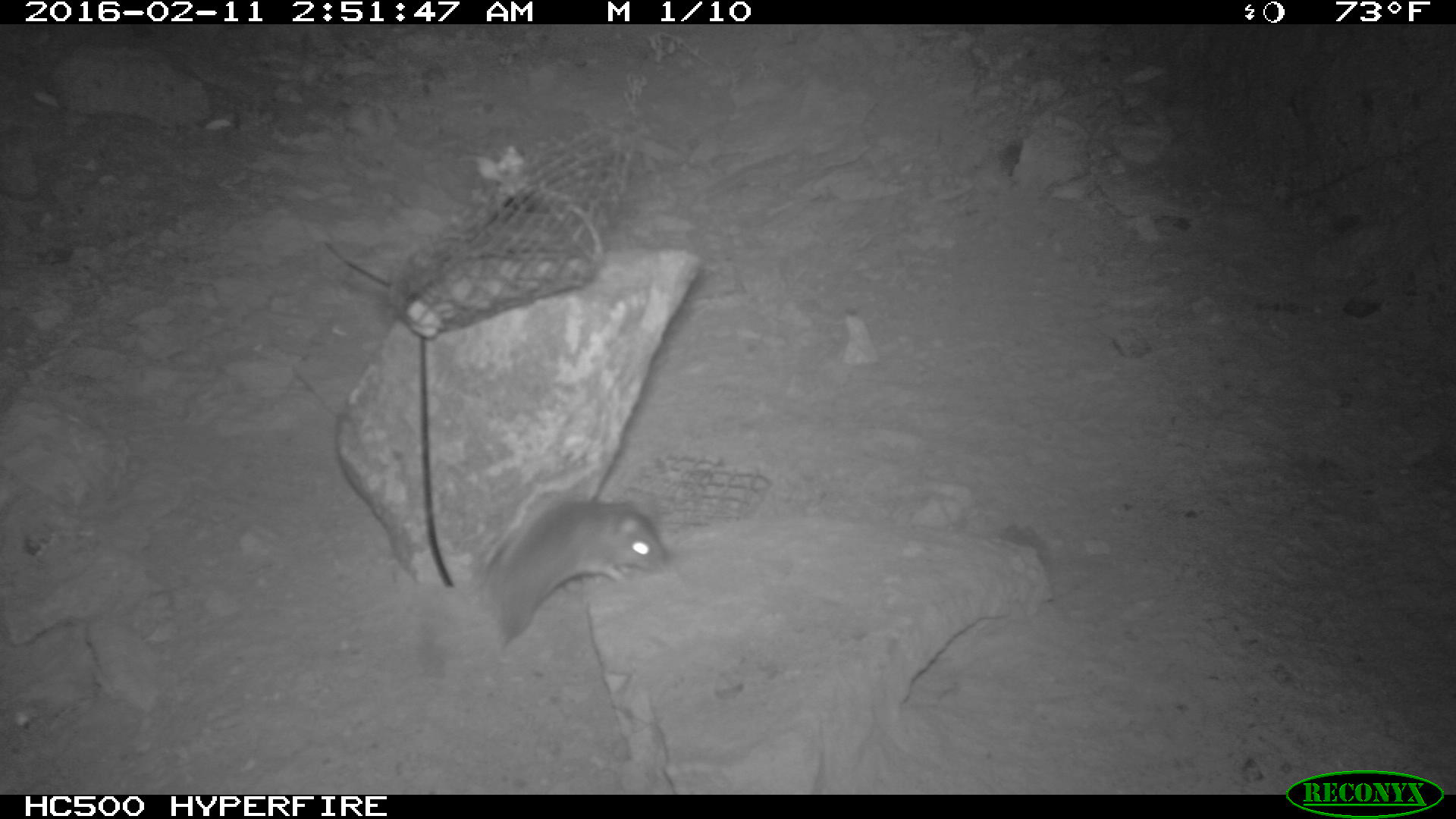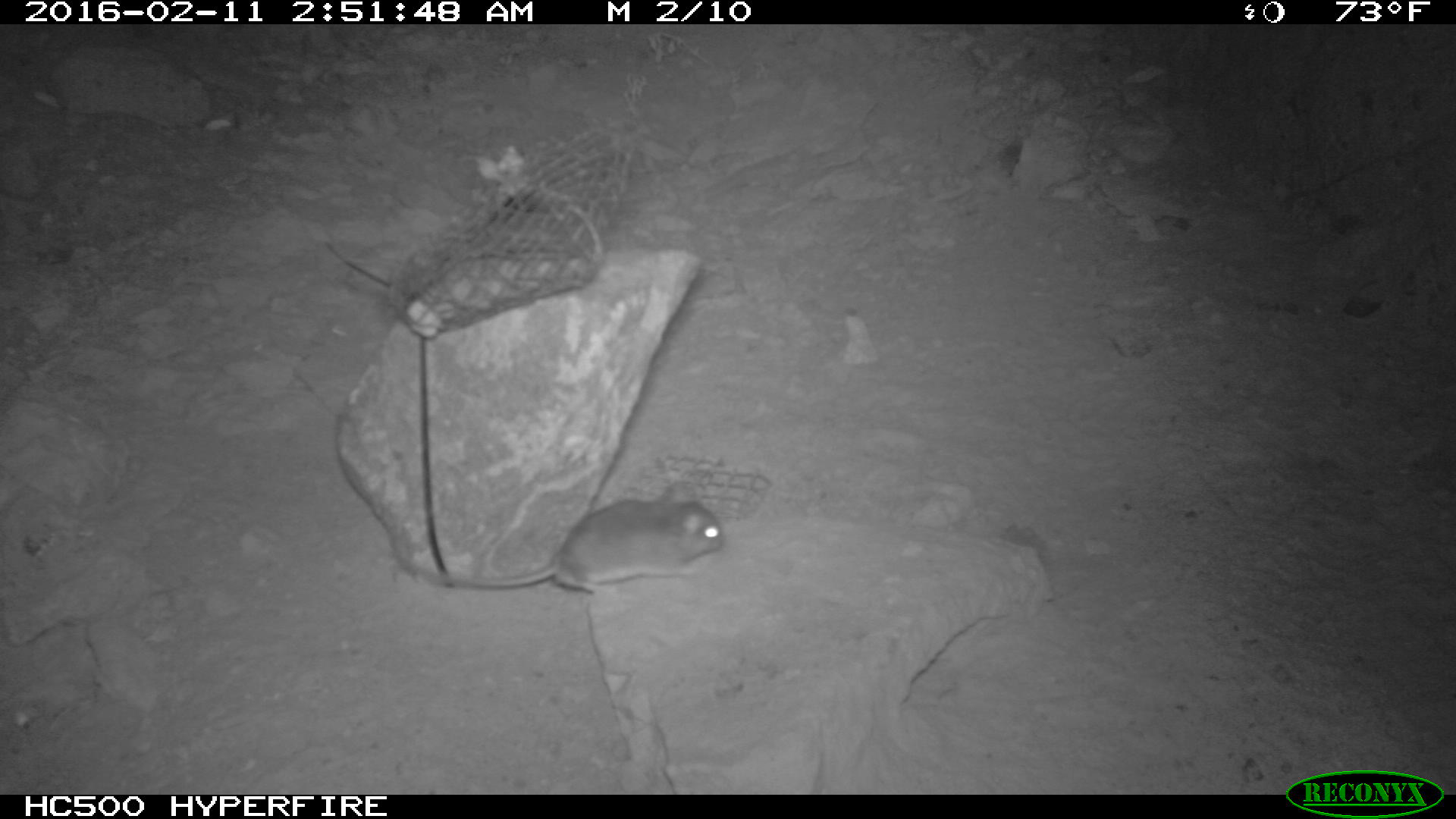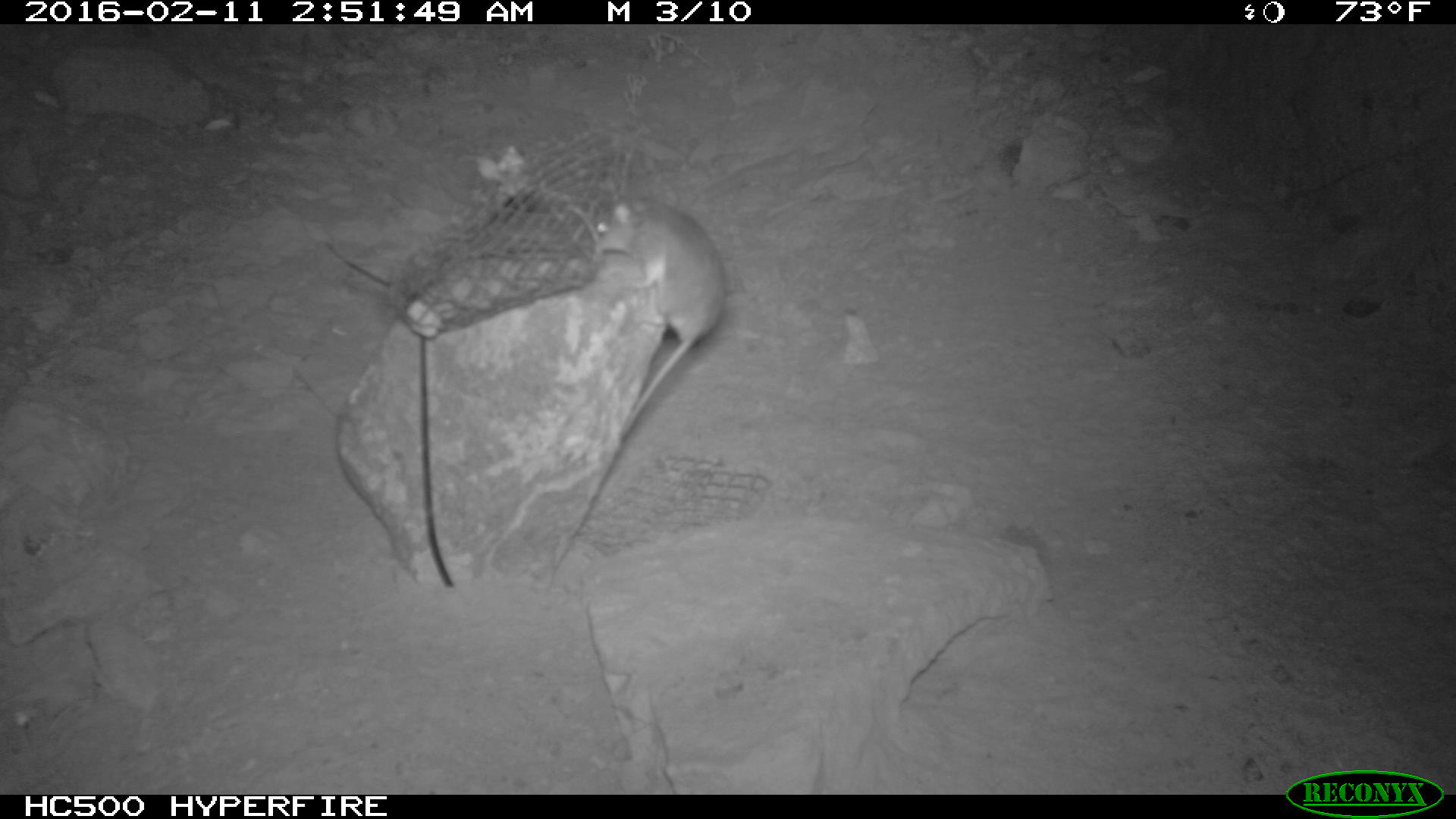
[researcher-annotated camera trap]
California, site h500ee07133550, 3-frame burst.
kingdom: Animalia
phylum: Chordata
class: Mammalia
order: Rodentia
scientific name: Rodentia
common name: rodent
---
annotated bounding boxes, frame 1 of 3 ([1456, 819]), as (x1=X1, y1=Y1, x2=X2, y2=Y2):
rodent: (x1=478, y1=494, x2=672, y2=652)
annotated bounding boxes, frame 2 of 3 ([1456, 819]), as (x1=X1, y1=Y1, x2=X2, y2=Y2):
rodent: (x1=431, y1=479, x2=723, y2=599)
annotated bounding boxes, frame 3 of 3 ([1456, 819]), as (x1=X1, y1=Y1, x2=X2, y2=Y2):
rodent: (x1=592, y1=194, x2=727, y2=440)